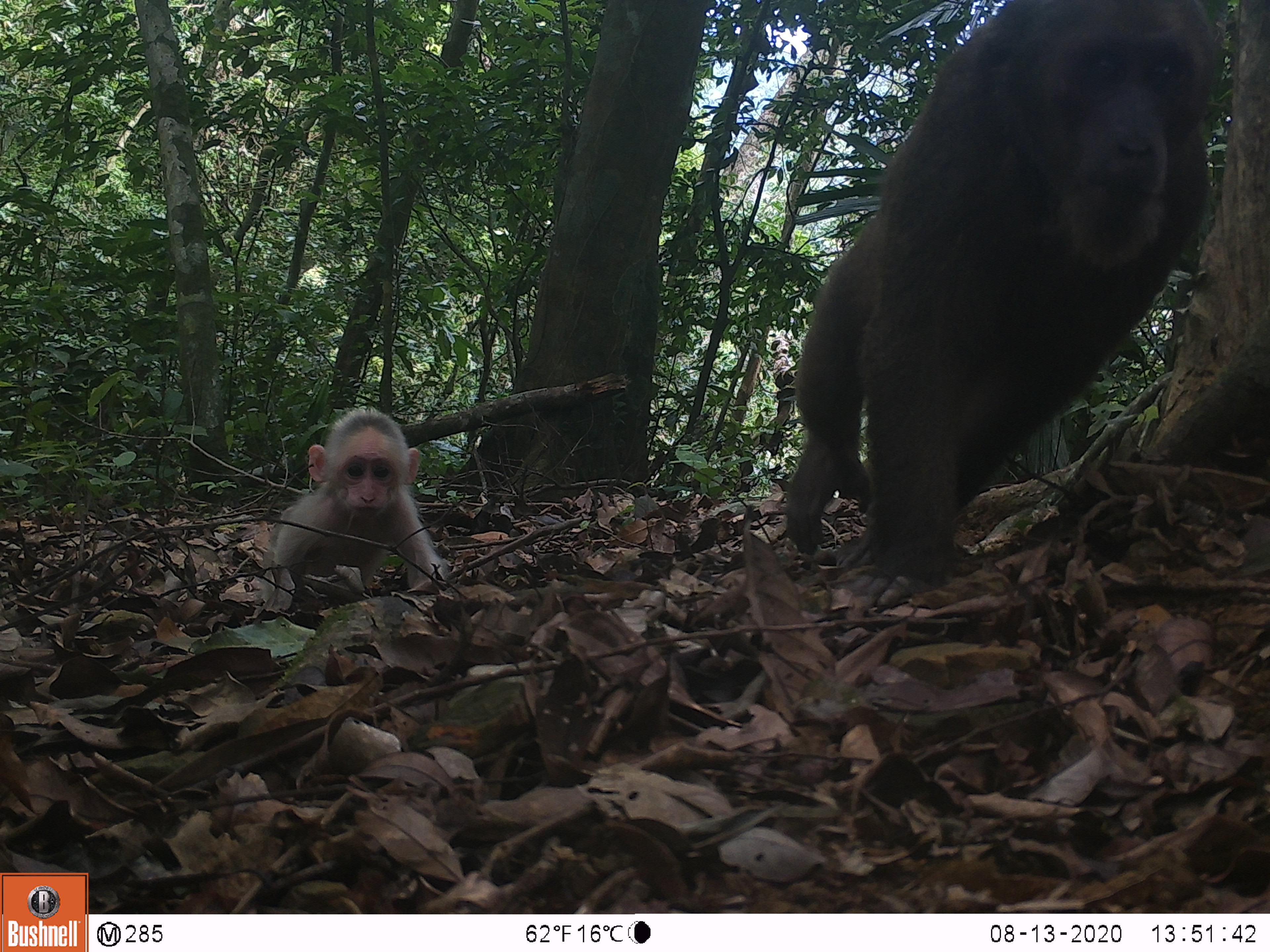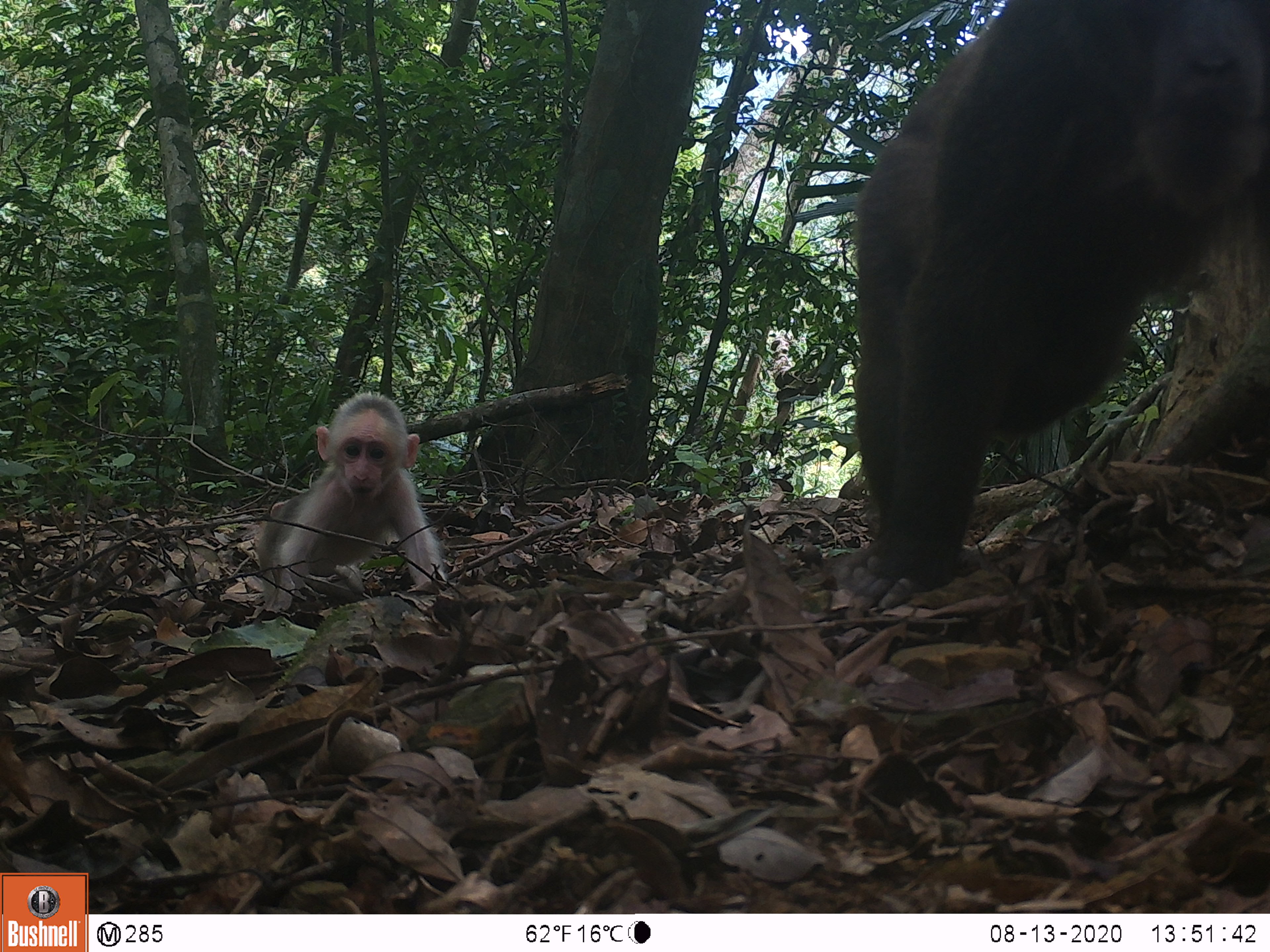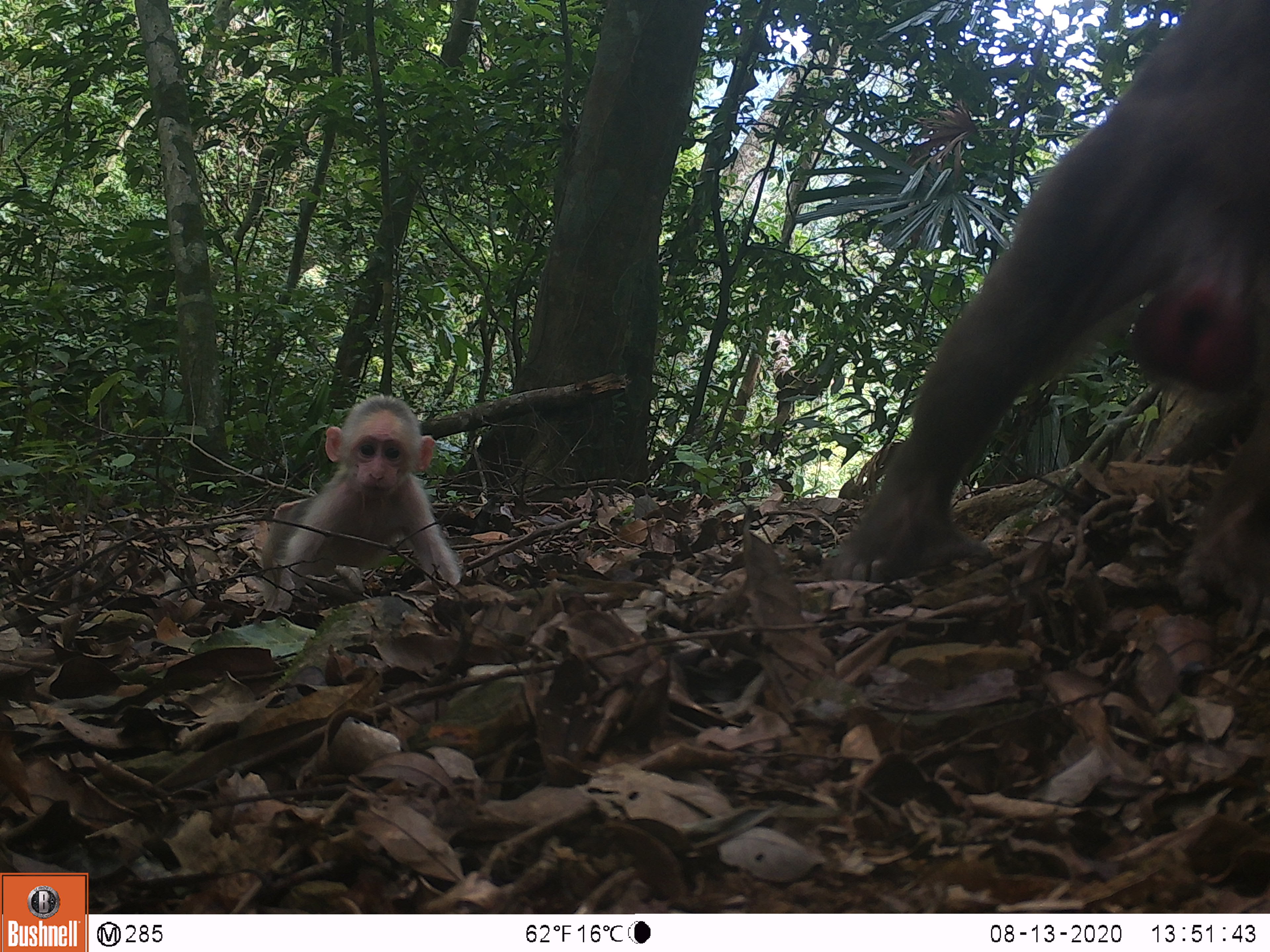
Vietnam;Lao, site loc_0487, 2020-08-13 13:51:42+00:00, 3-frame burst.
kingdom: Animalia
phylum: Chordata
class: Mammalia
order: Primates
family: Cercopithecidae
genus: Macaca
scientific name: Macaca arctoides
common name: stump-tailed macaque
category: stump tailed macaque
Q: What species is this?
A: Stump tailed macaque (stump-tailed macaque) (Macaca arctoides).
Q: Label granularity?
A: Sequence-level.